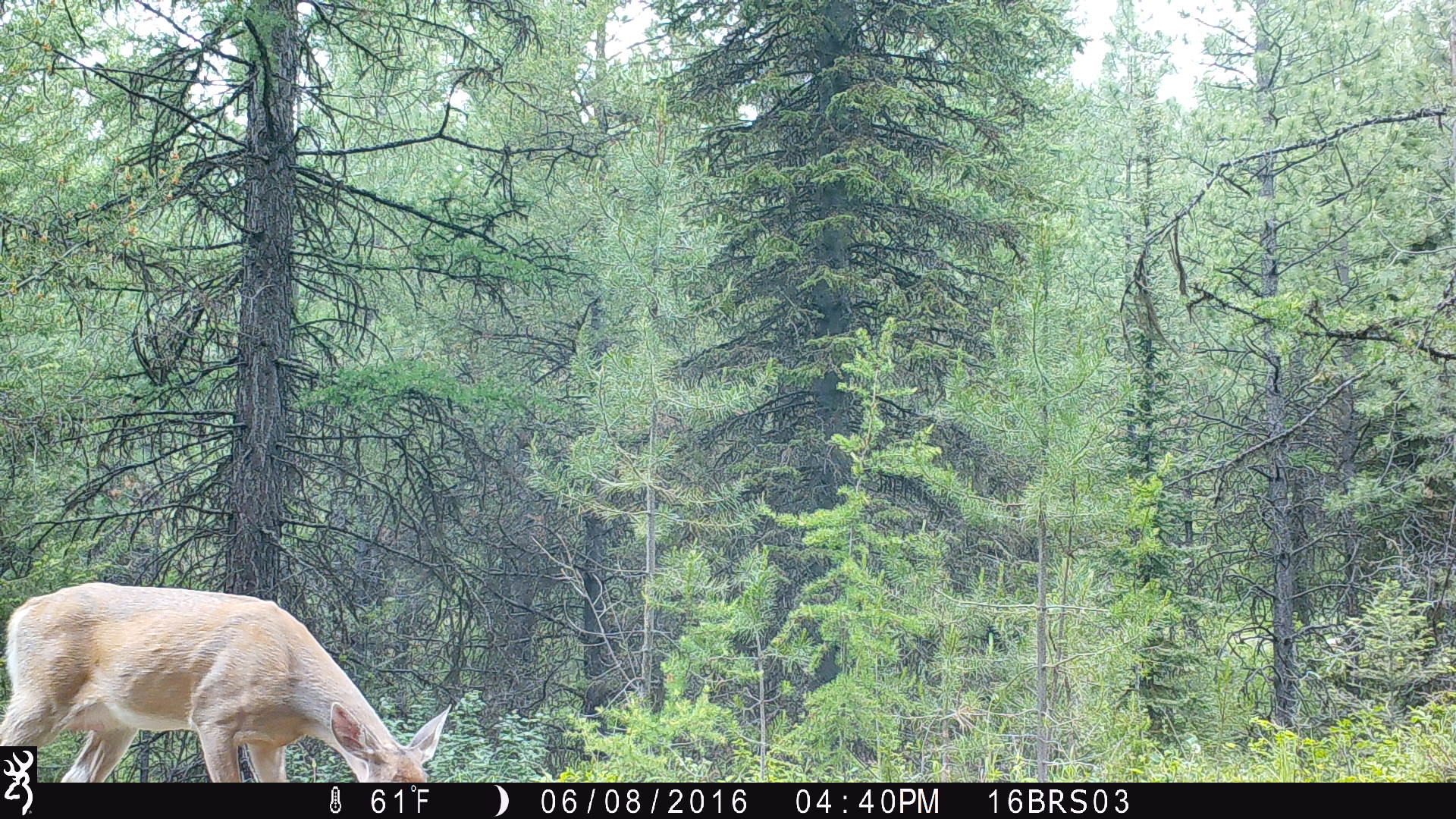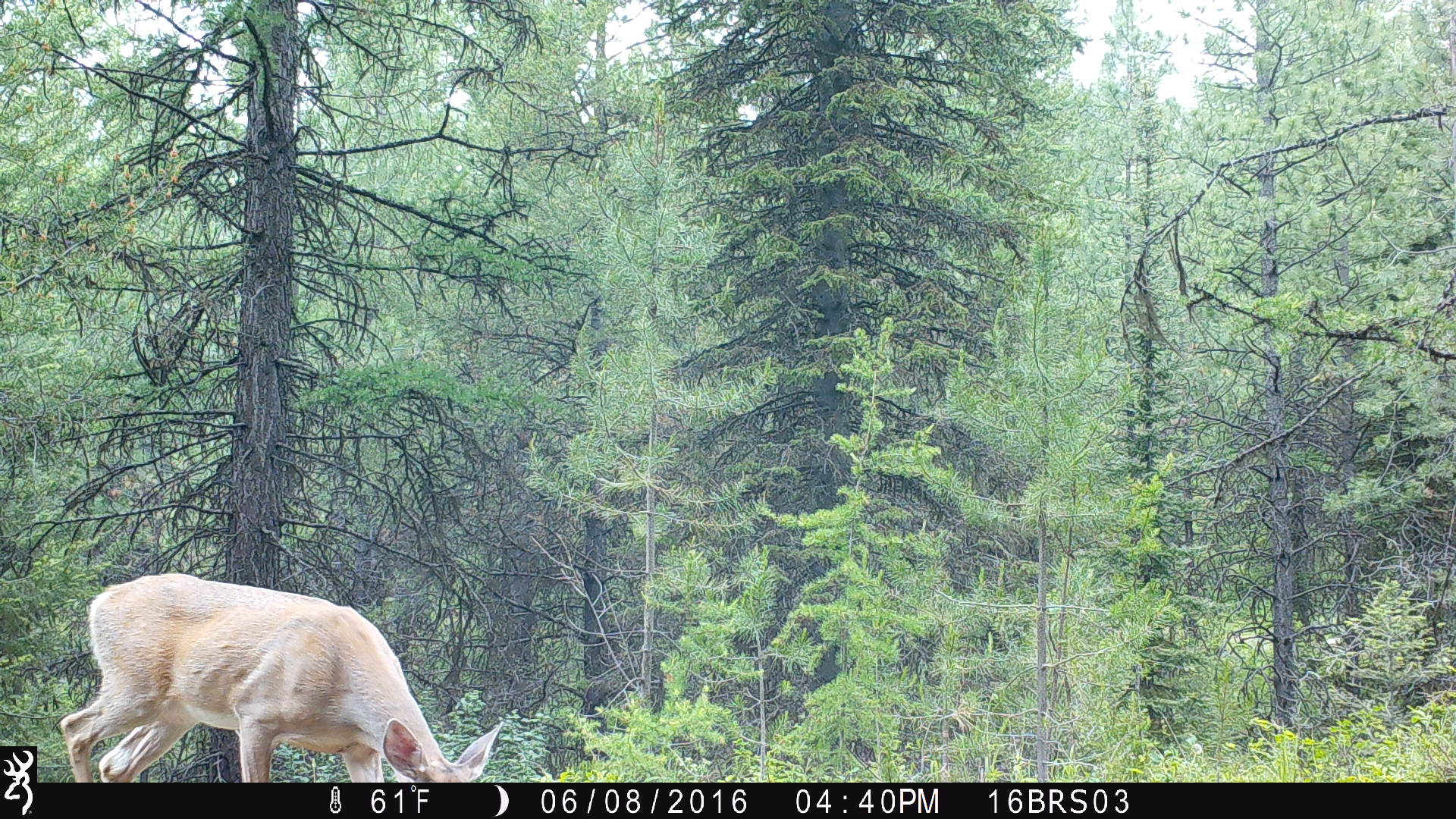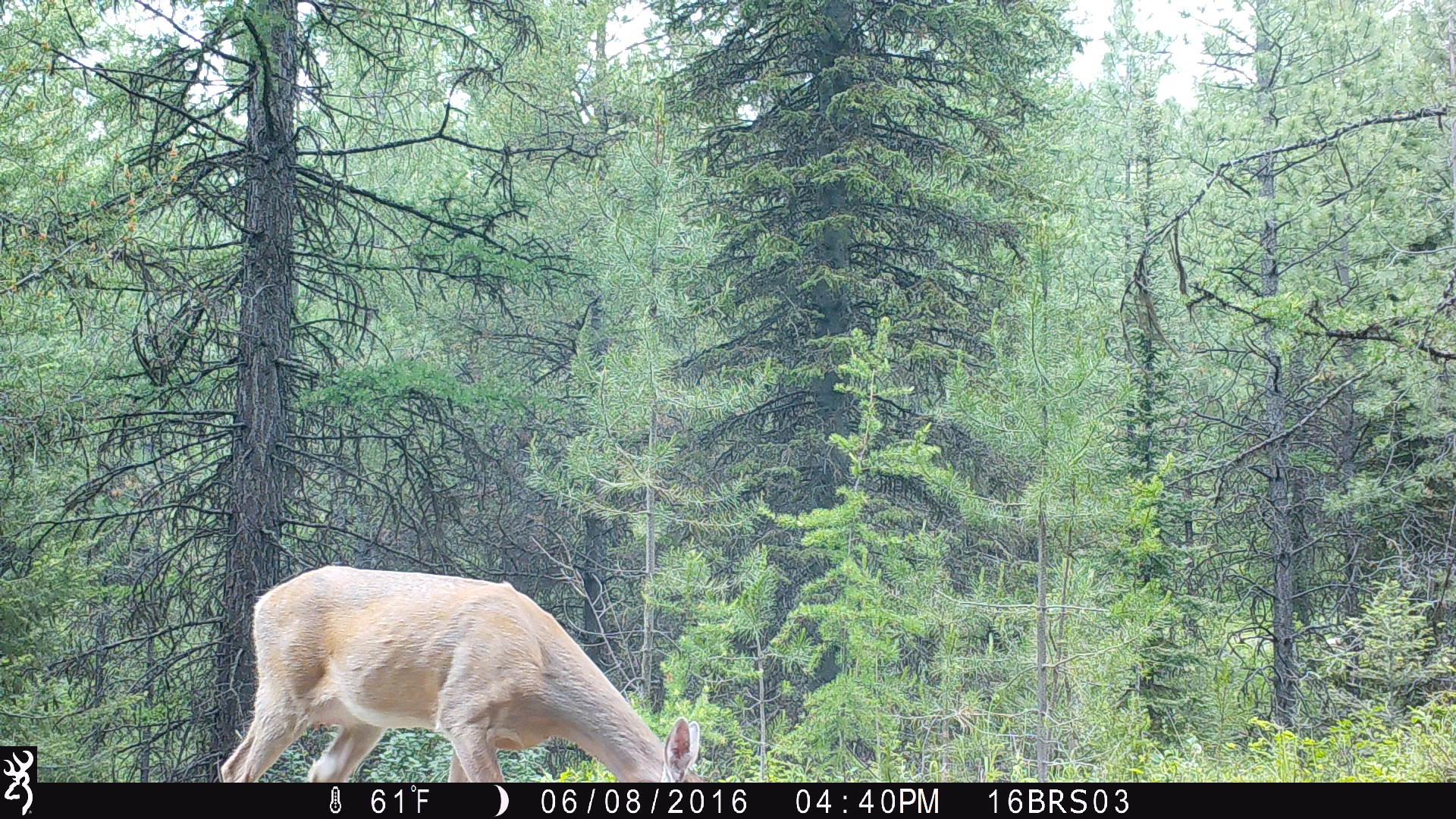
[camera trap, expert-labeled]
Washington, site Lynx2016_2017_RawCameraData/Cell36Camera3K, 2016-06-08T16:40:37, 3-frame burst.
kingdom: Animalia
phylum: Chordata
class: Mammalia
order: Artiodactyla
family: Cervidae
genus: Odocoileus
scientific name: Odocoileus virginianus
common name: white-tailed deer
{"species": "Odocoileus virginianus (white-tailed deer)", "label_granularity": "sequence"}